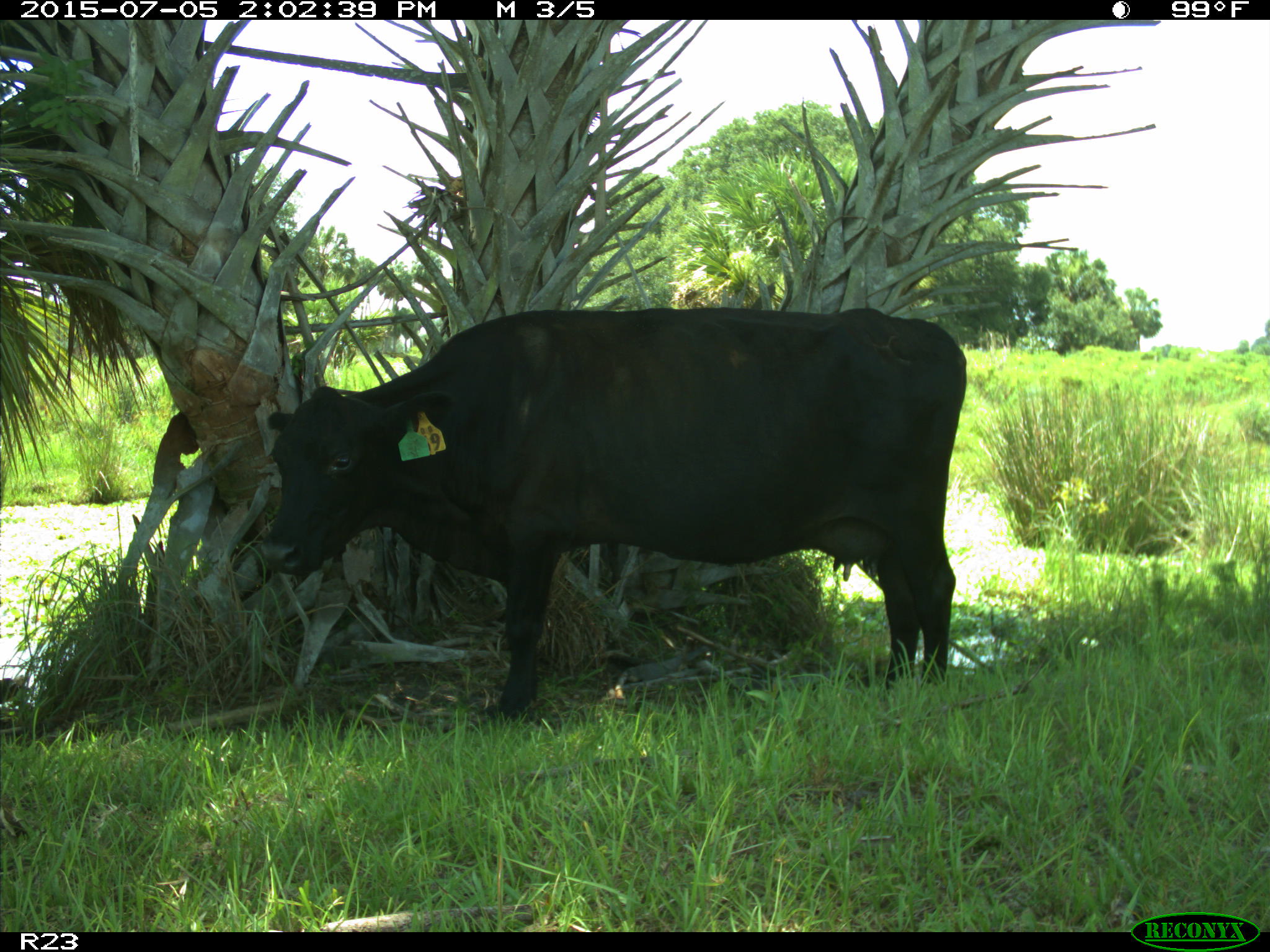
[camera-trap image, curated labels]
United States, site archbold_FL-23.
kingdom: Animalia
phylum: Chordata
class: Mammalia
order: Artiodactyla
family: Bovidae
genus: Bos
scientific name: Bos taurus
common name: domestic cow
Bos taurus (domestic cow).